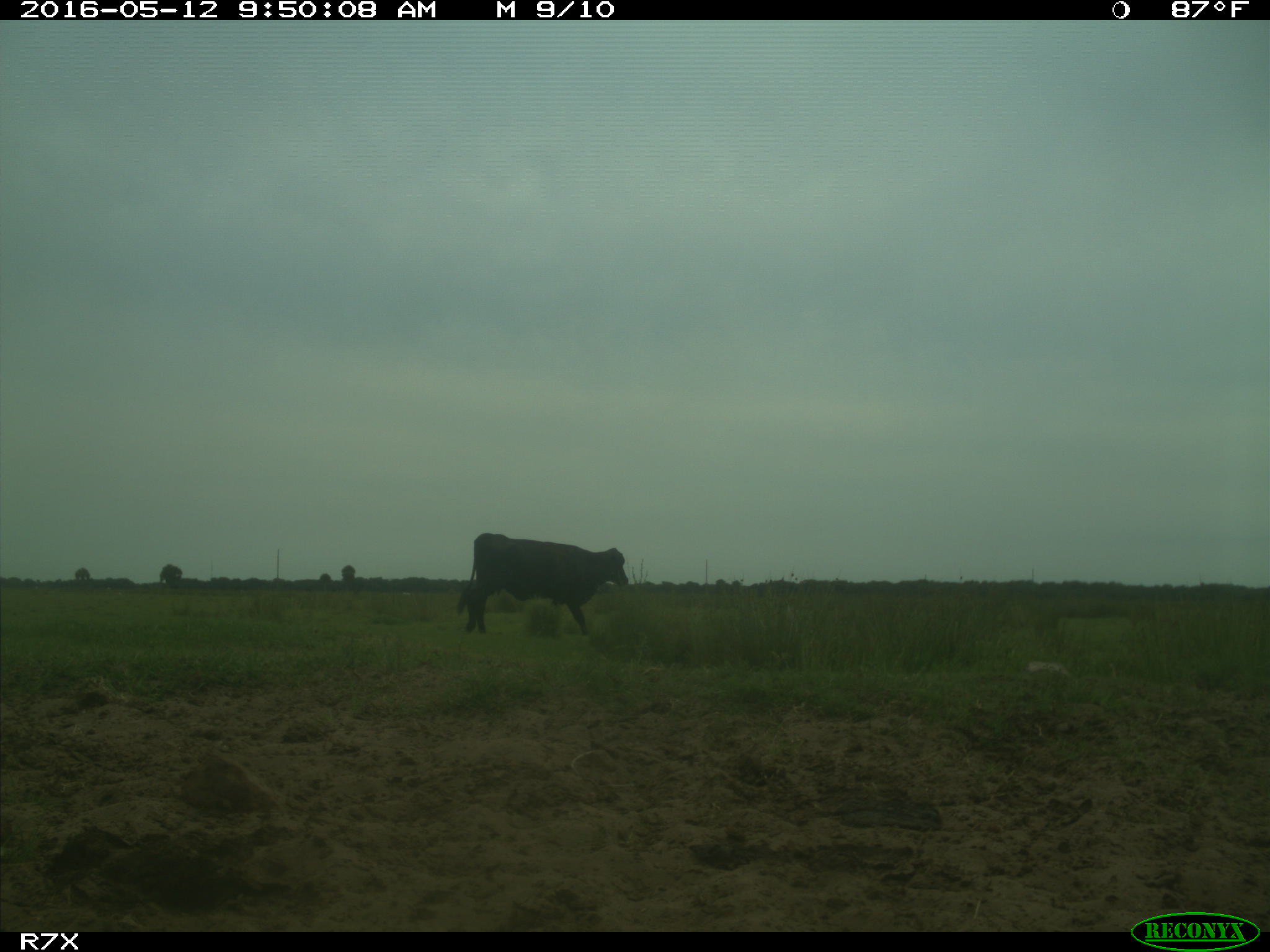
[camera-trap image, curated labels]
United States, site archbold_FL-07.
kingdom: Animalia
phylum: Chordata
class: Mammalia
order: Artiodactyla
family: Bovidae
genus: Bos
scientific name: Bos taurus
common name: domestic cow